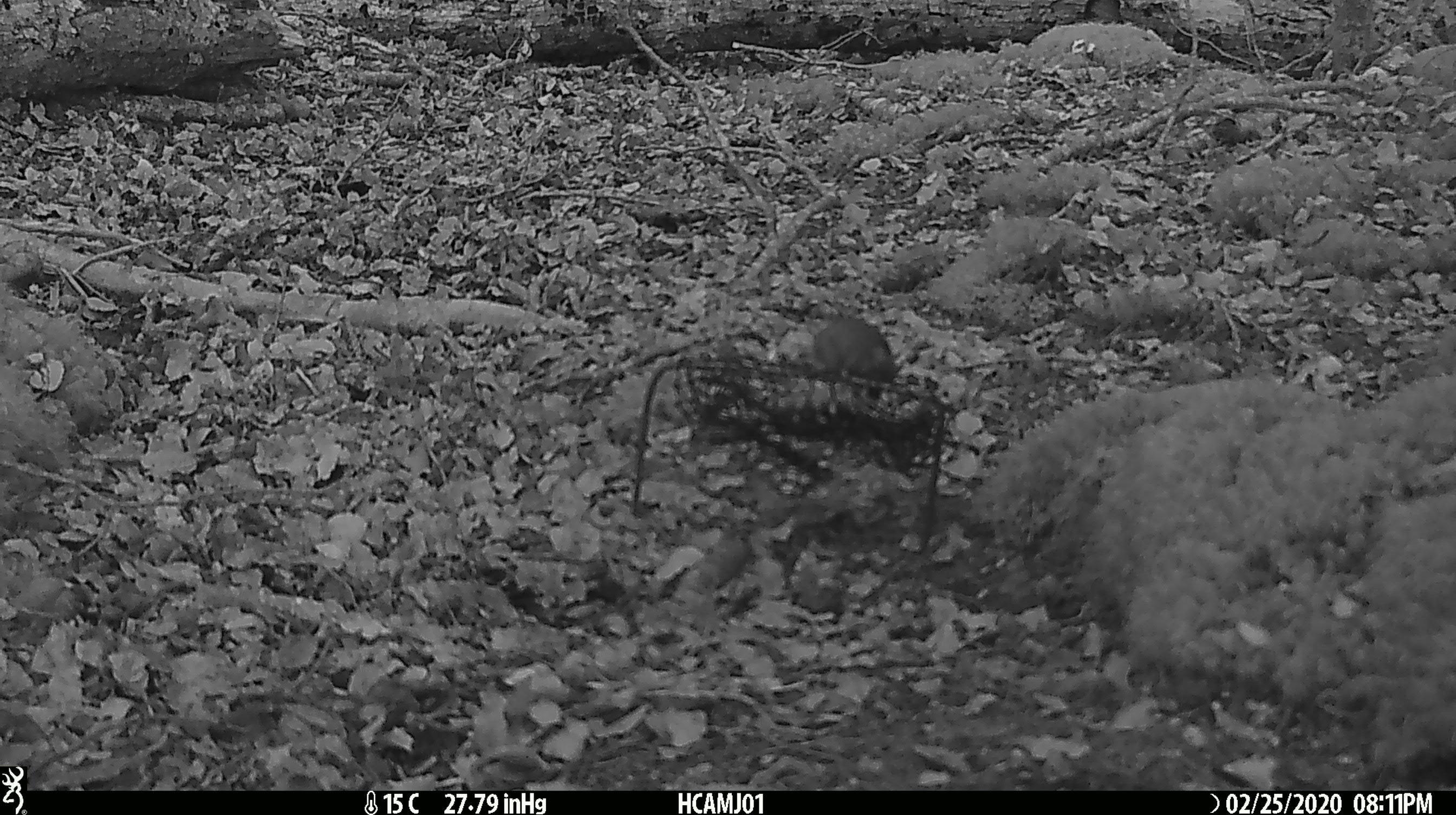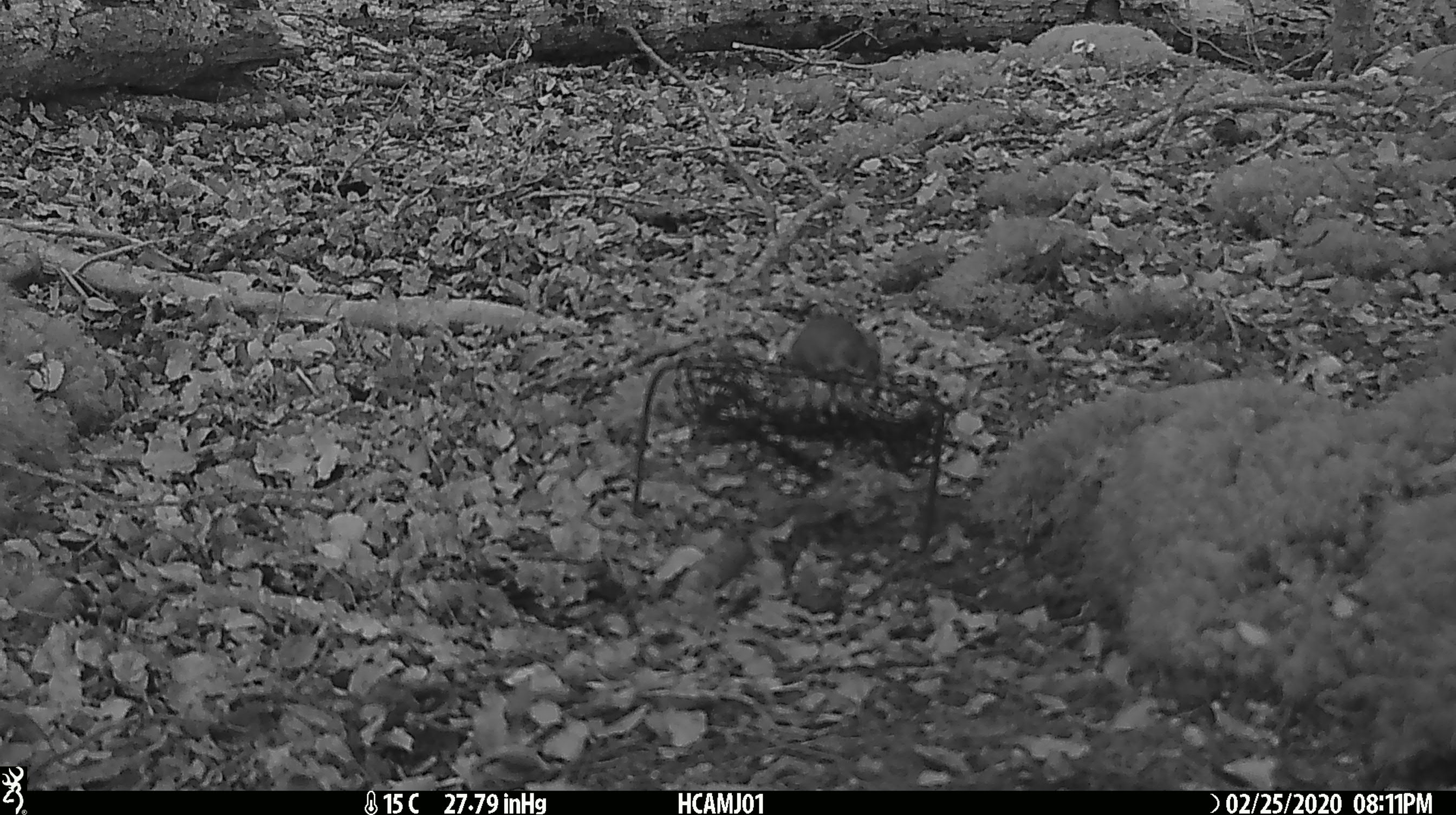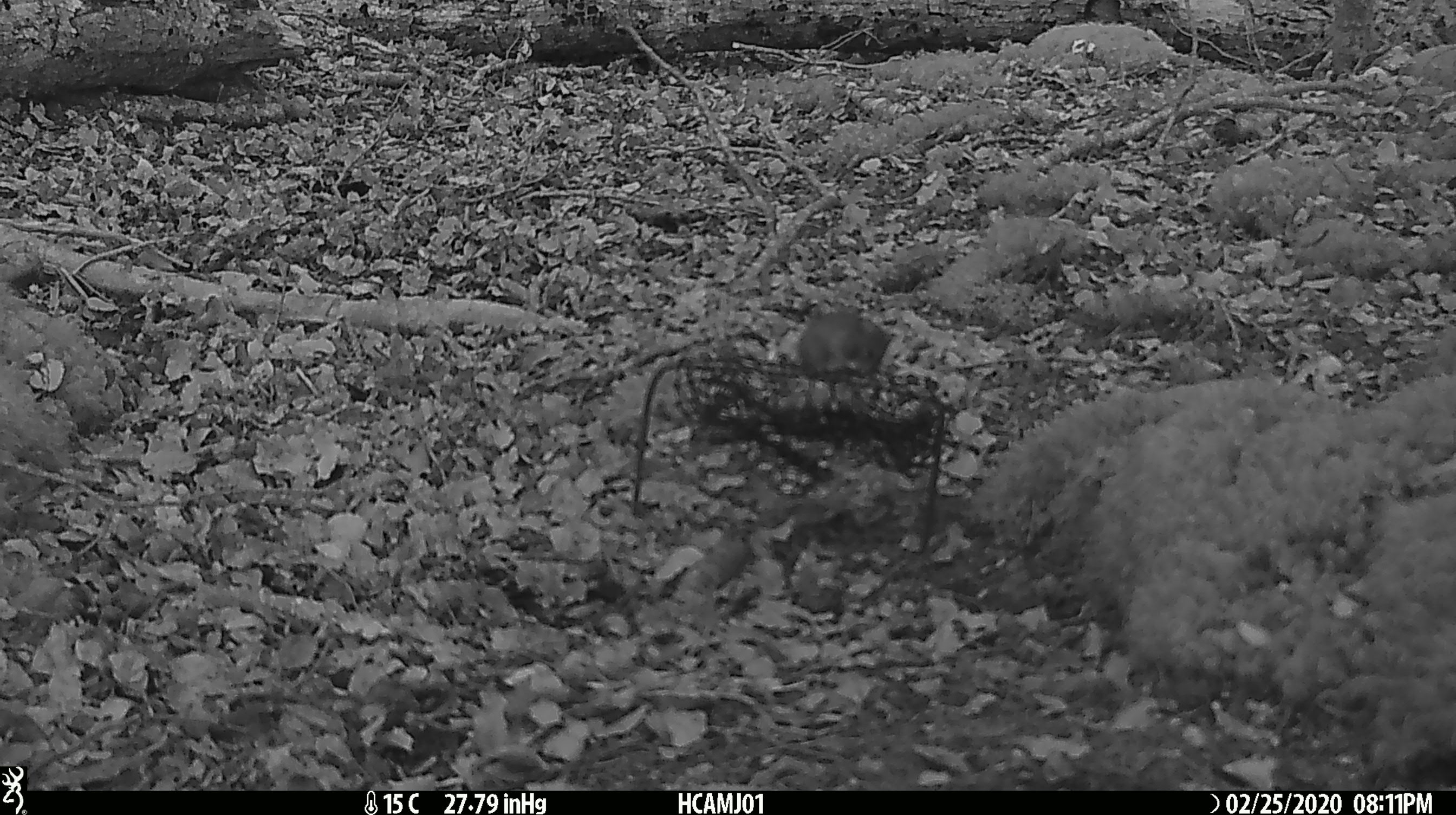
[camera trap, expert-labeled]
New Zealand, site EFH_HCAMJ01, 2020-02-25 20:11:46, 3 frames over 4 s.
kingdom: Animalia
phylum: Chordata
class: Mammalia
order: Rodentia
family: Muridae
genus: Mus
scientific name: Mus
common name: mouse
Mouse (Mus).